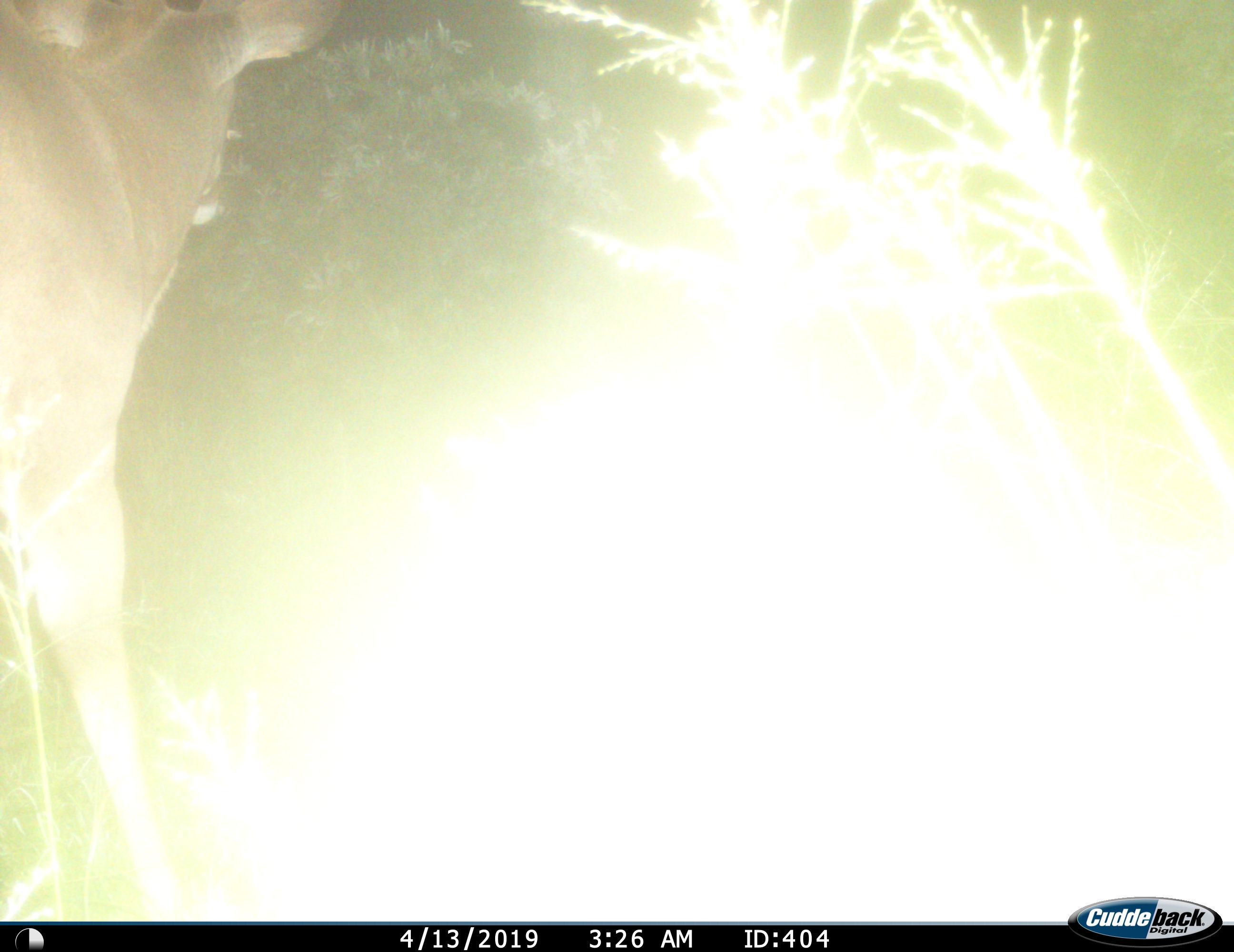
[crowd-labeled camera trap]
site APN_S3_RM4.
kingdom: Animalia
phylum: Chordata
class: Mammalia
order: Artiodactyla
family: Bovidae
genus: Tragelaphus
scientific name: Tragelaphus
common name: kudu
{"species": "kudu (Tragelaphus)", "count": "1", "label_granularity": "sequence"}